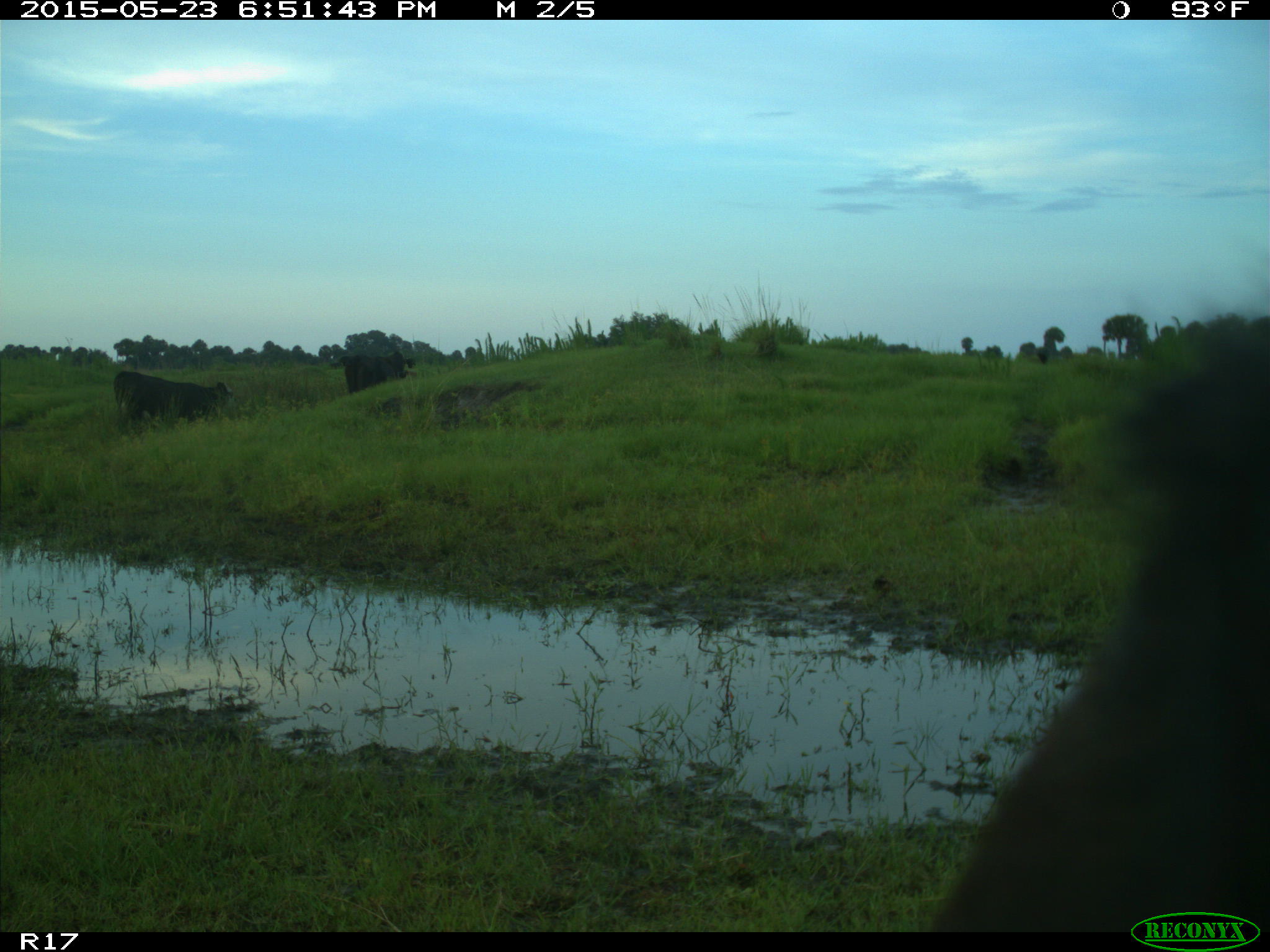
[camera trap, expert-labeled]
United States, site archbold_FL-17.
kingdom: Animalia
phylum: Chordata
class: Mammalia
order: Artiodactyla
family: Bovidae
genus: Bos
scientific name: Bos taurus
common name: domestic cow